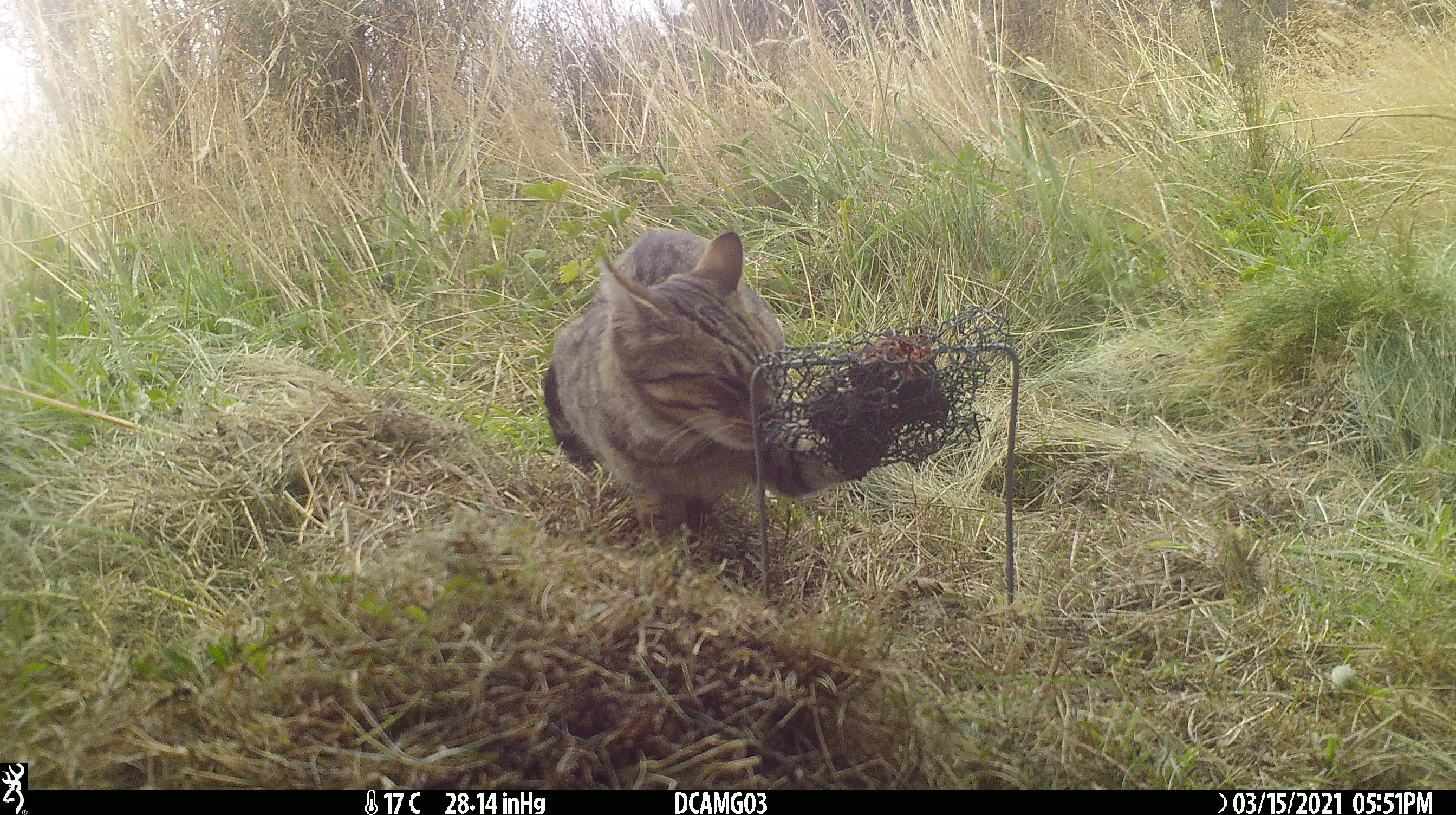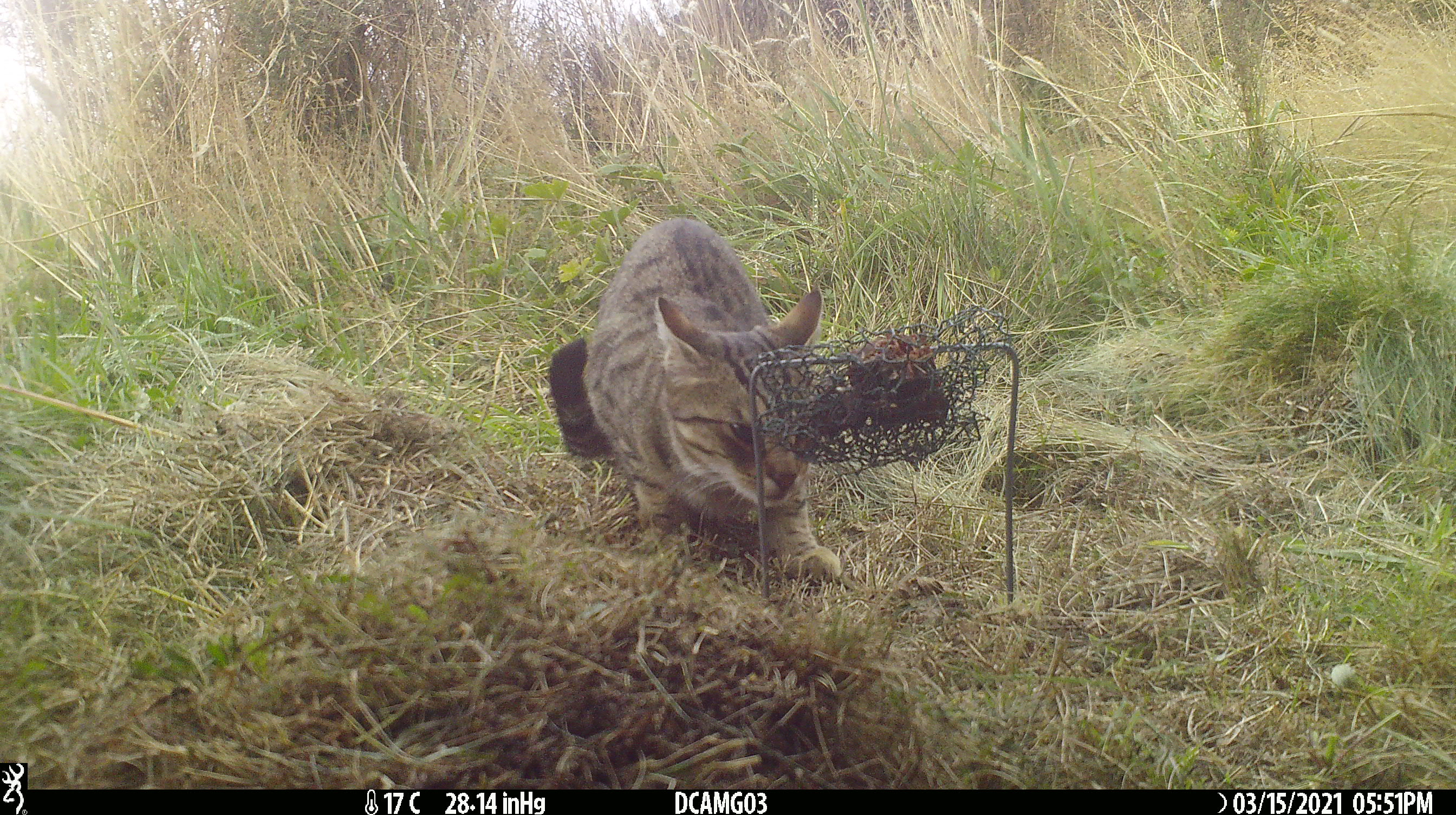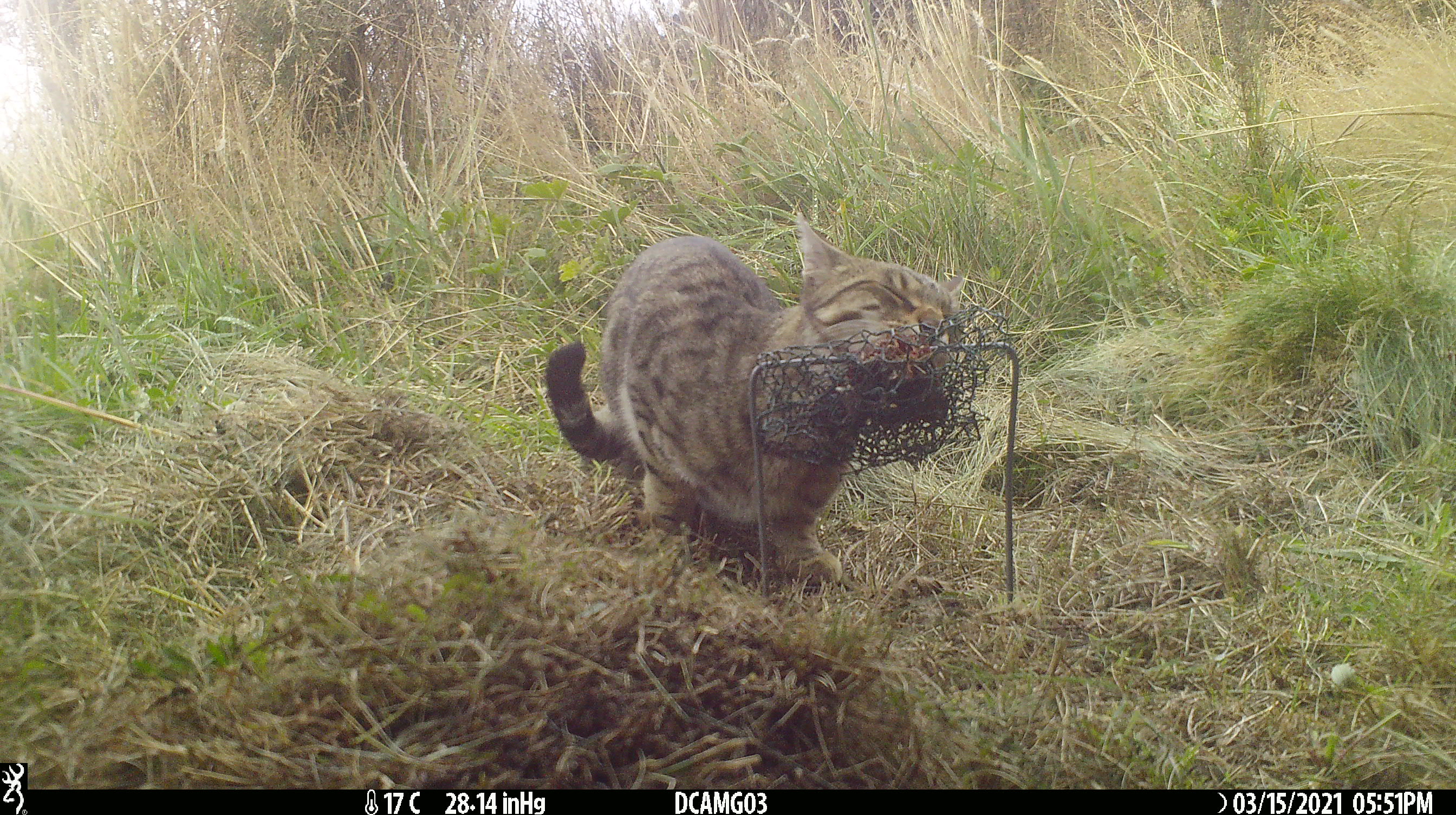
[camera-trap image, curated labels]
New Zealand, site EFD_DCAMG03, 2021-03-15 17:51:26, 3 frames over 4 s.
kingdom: Animalia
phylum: Chordata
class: Mammalia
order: Carnivora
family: Felidae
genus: Felis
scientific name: Felis catus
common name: domestic cat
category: cat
Cat (domestic cat) (Felis catus).